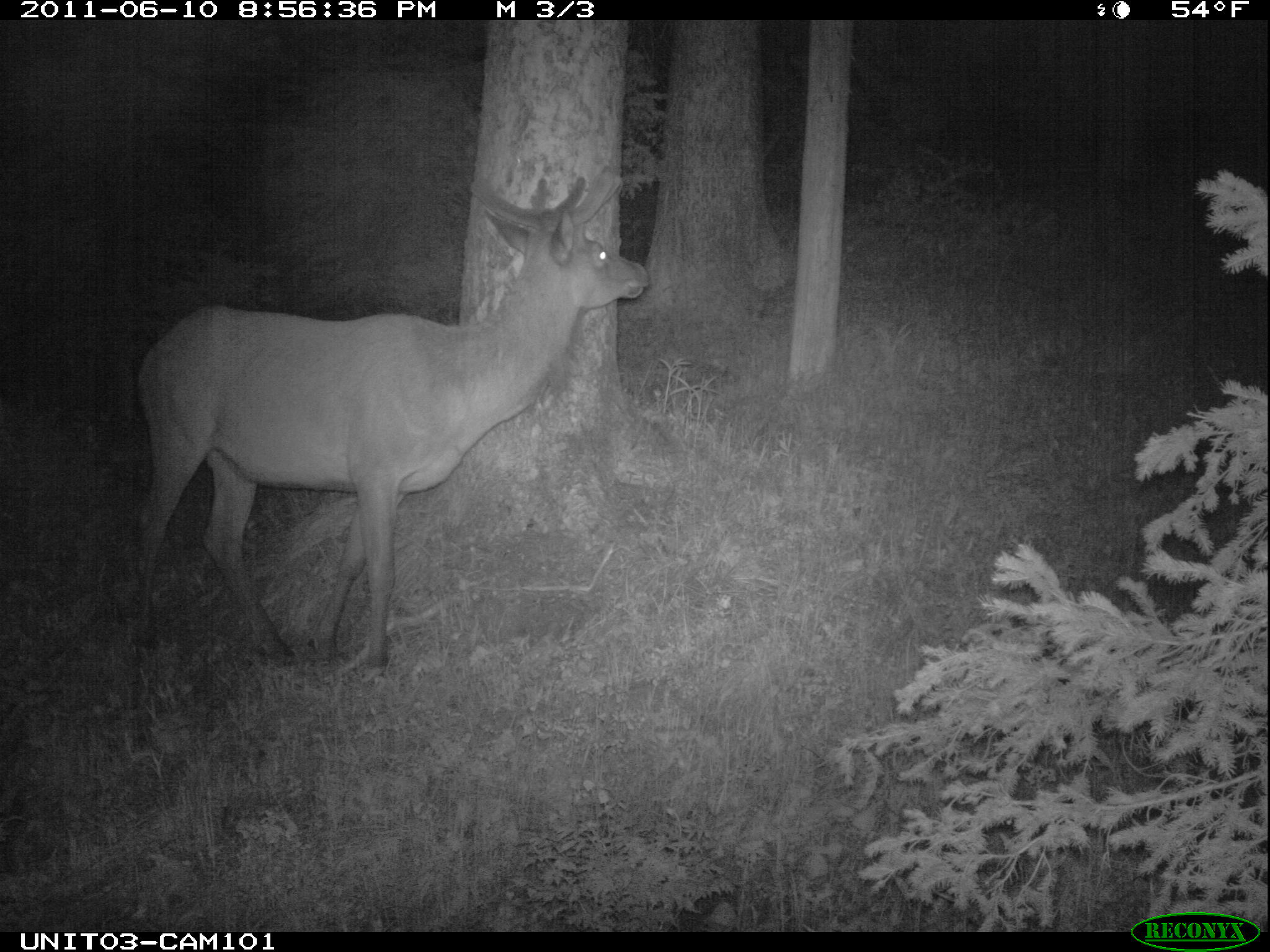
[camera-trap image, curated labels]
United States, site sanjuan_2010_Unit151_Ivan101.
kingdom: Animalia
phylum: Chordata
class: Mammalia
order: Artiodactyla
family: Cervidae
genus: Cervus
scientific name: Cervus elaphus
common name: red deer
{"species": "Cervus elaphus (red deer)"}